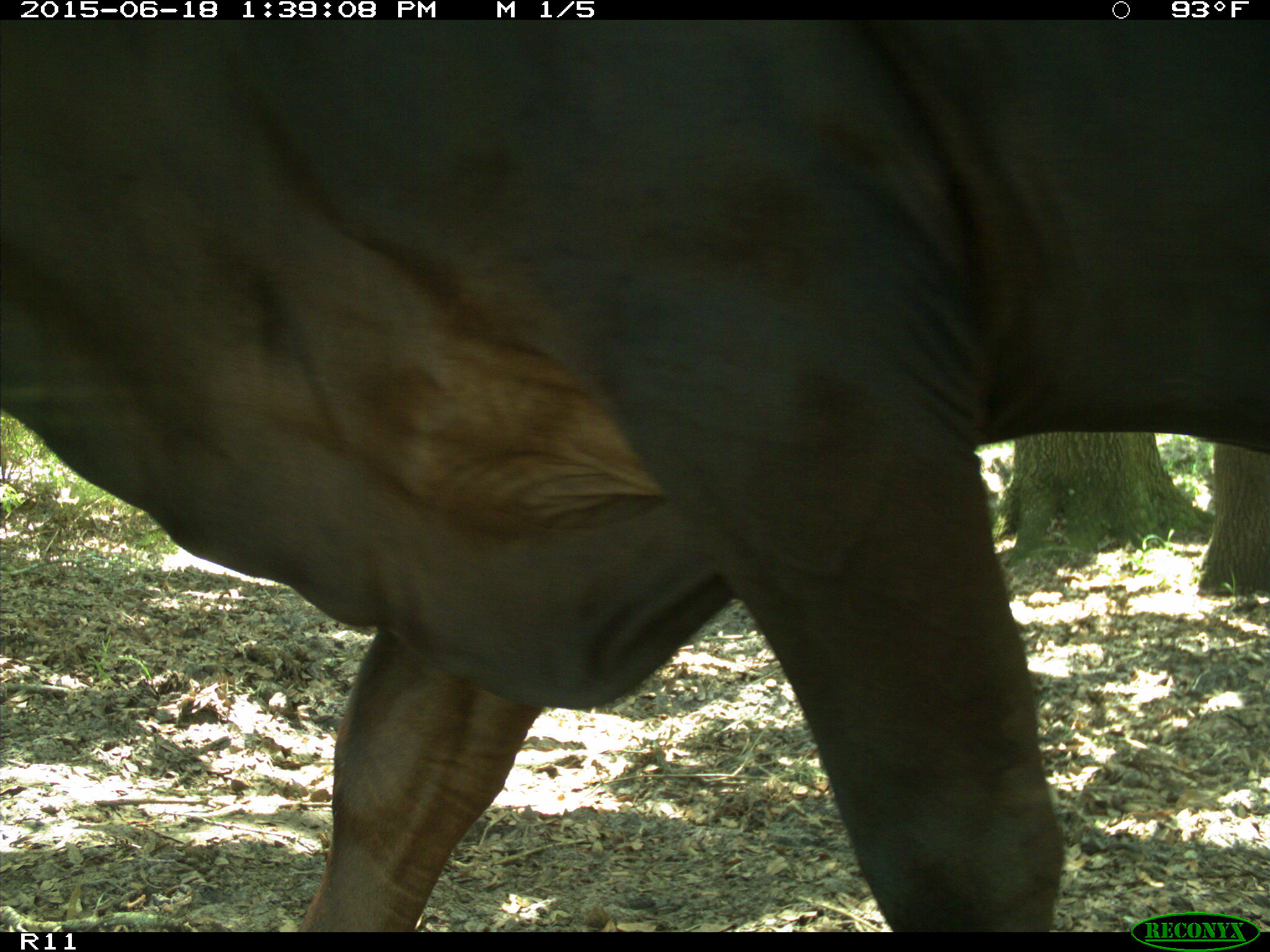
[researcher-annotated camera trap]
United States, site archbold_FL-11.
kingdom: Animalia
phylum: Chordata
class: Mammalia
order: Artiodactyla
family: Bovidae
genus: Bos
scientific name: Bos taurus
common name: domestic cow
Bos taurus (domestic cow).